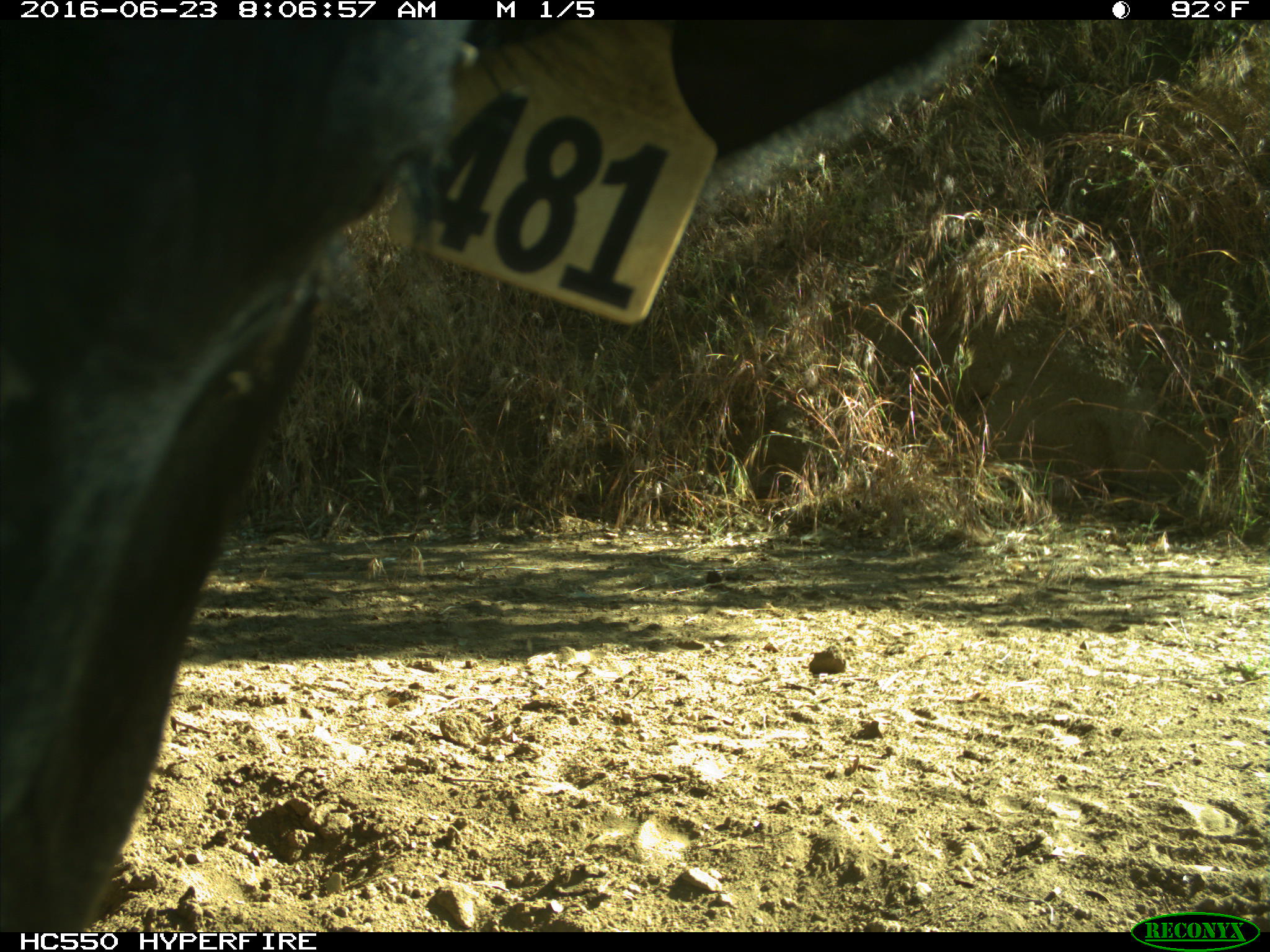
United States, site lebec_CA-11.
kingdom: Animalia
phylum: Chordata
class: Mammalia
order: Artiodactyla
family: Bovidae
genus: Bos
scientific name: Bos taurus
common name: domestic cow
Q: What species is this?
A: Bos taurus (domestic cow).